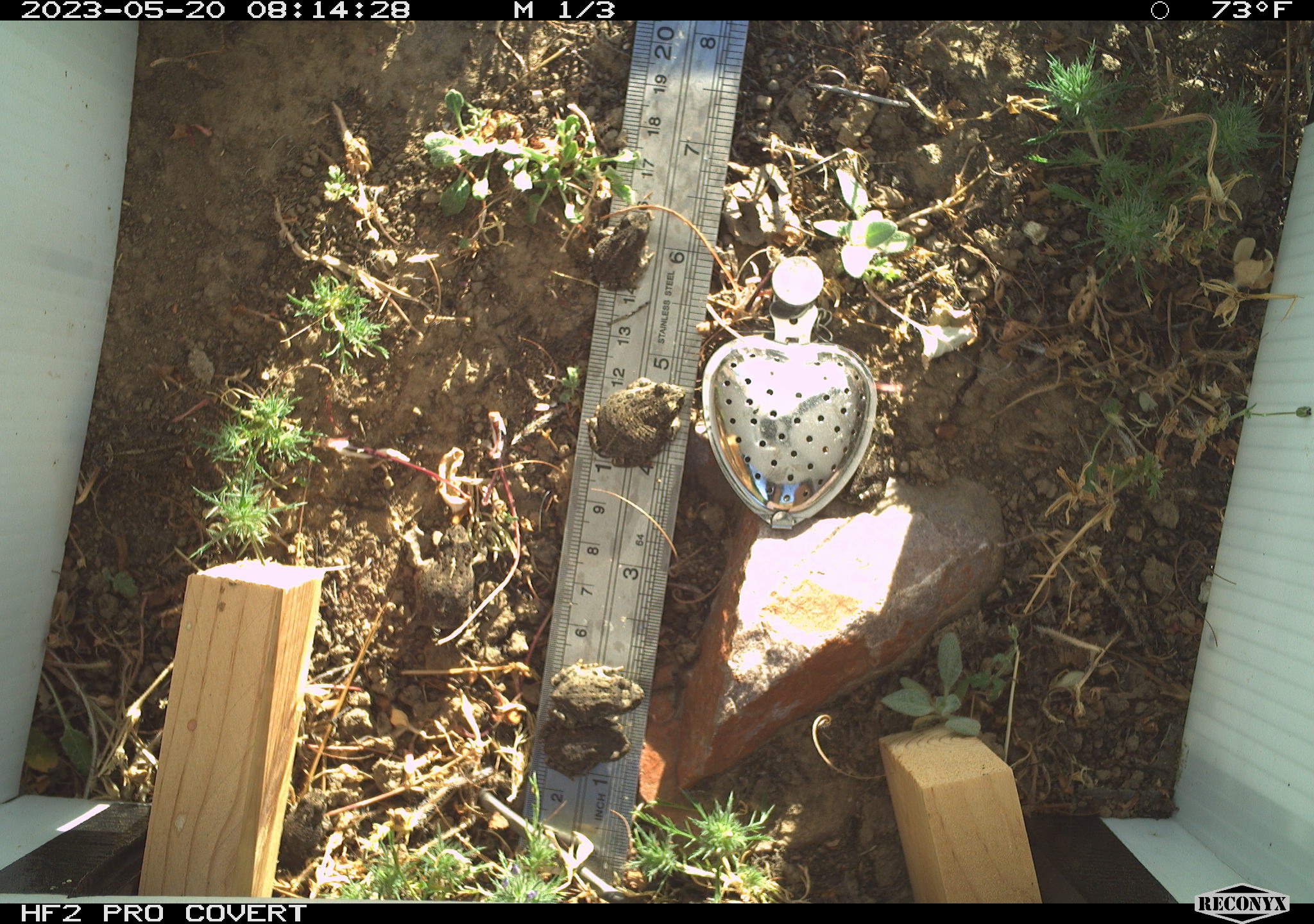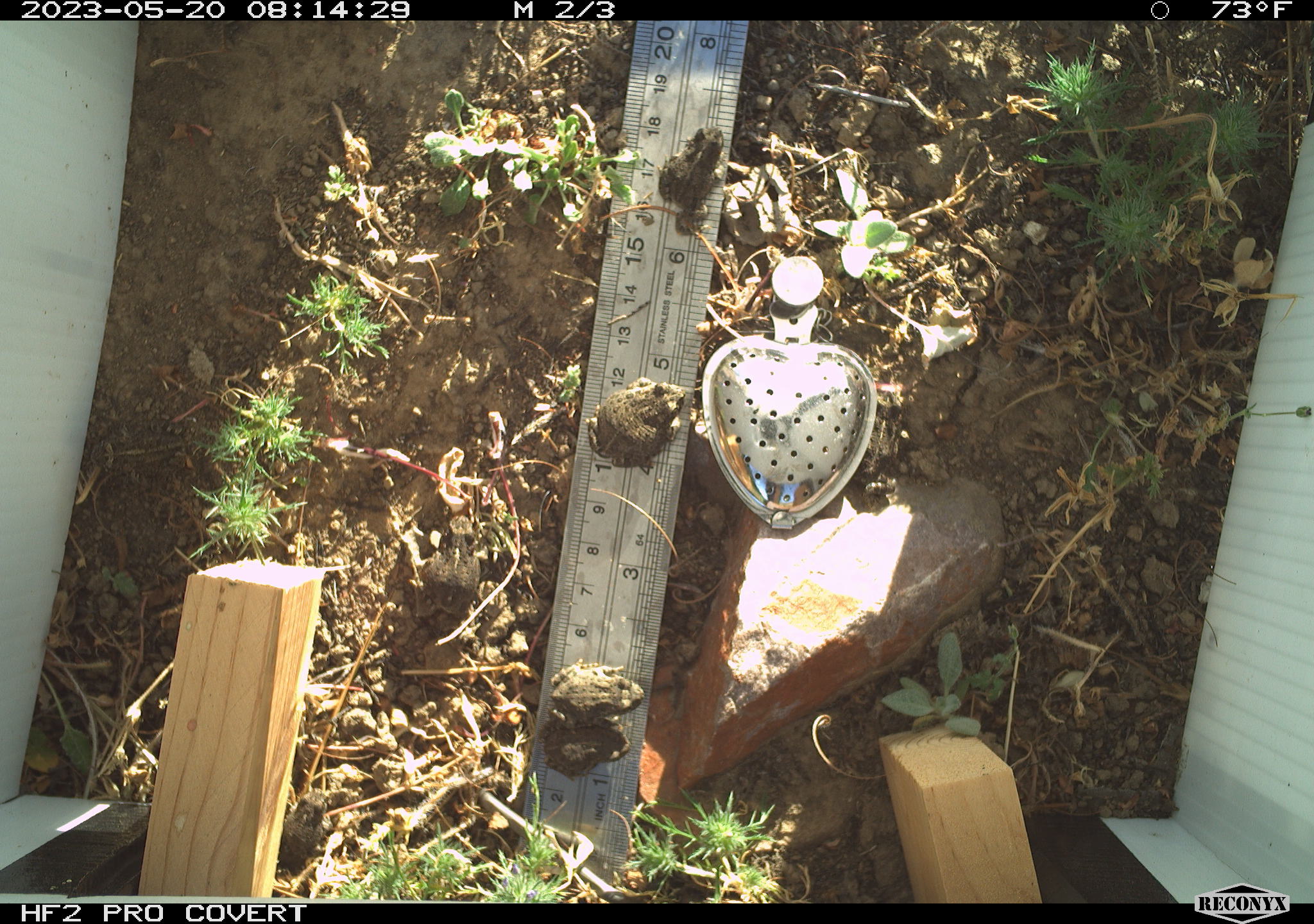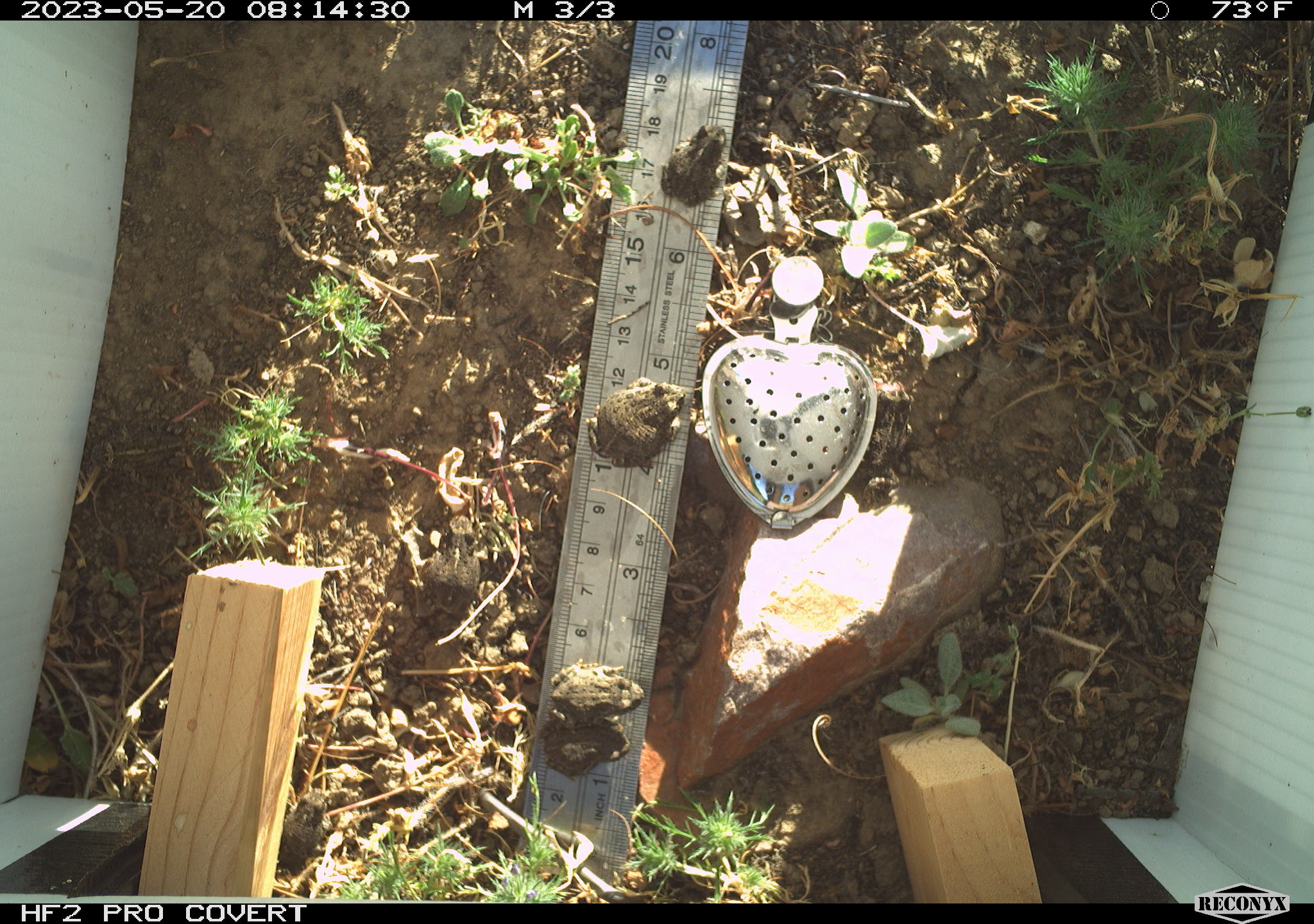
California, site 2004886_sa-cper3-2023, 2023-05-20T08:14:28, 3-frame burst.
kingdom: Animalia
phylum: Chordata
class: Amphibia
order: Anura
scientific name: Anura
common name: frogs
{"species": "frogs (Anura)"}